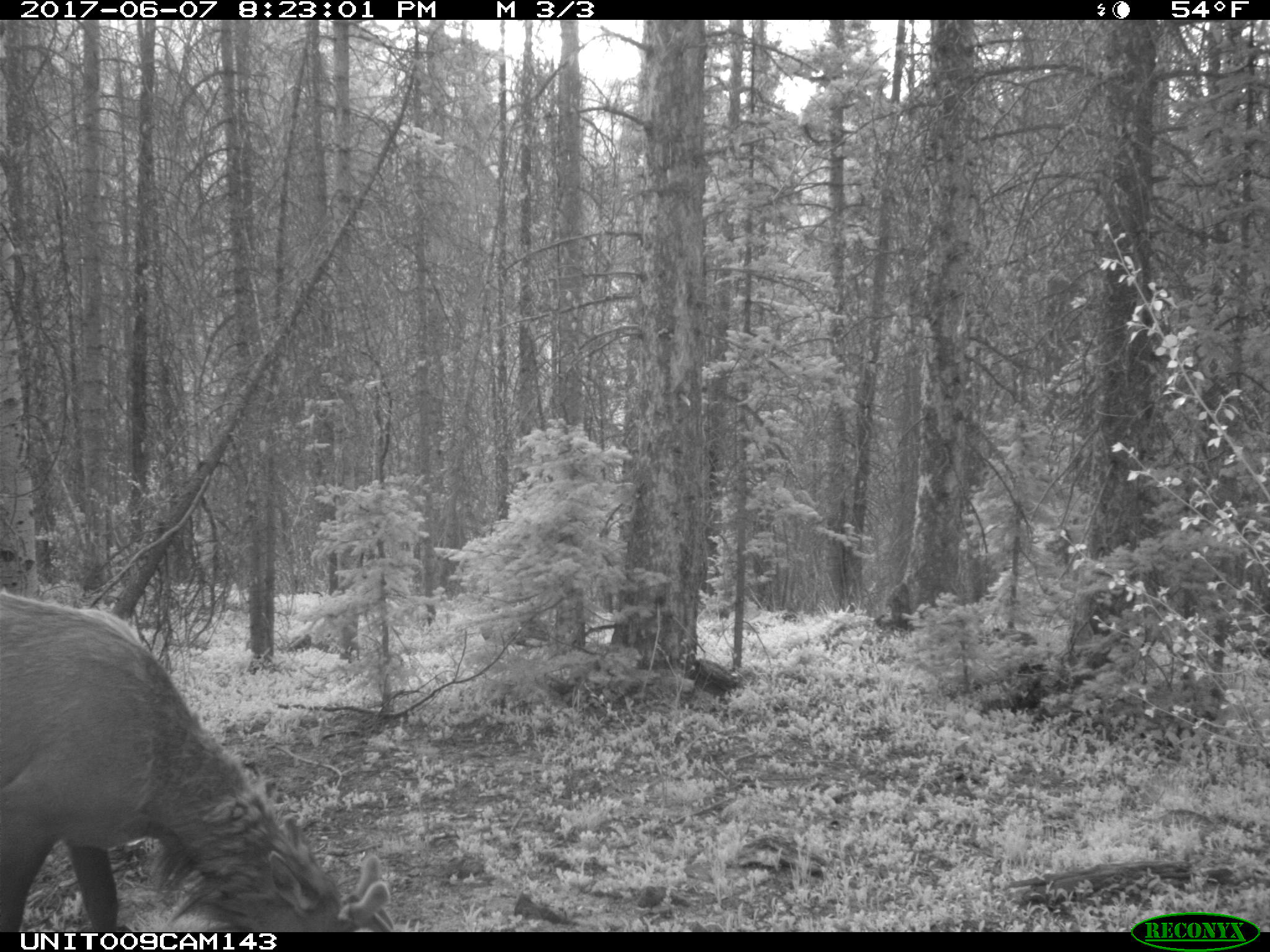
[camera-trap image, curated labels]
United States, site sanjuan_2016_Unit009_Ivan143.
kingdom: Animalia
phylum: Chordata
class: Mammalia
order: Artiodactyla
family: Cervidae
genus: Cervus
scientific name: Cervus elaphus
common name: red deer